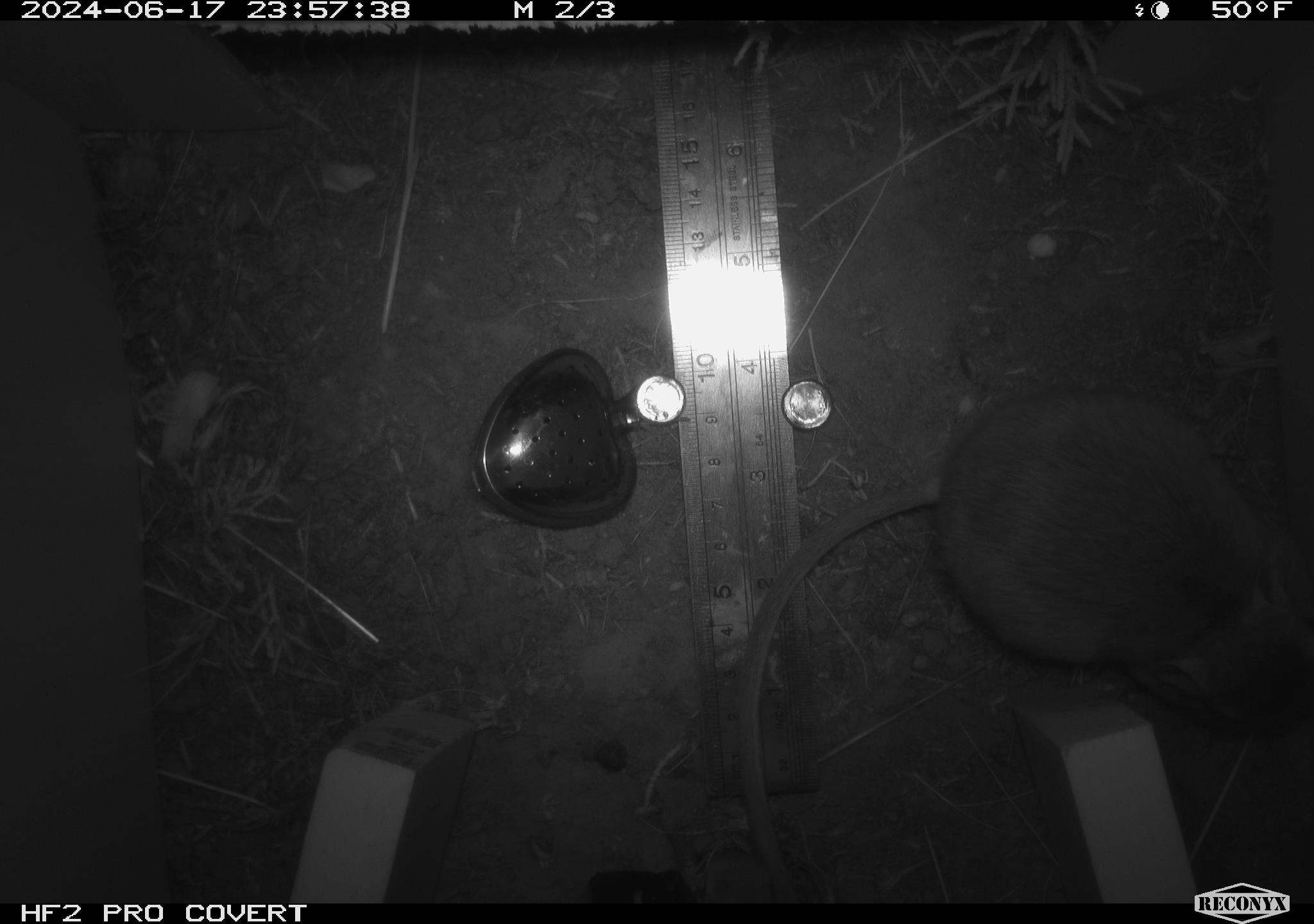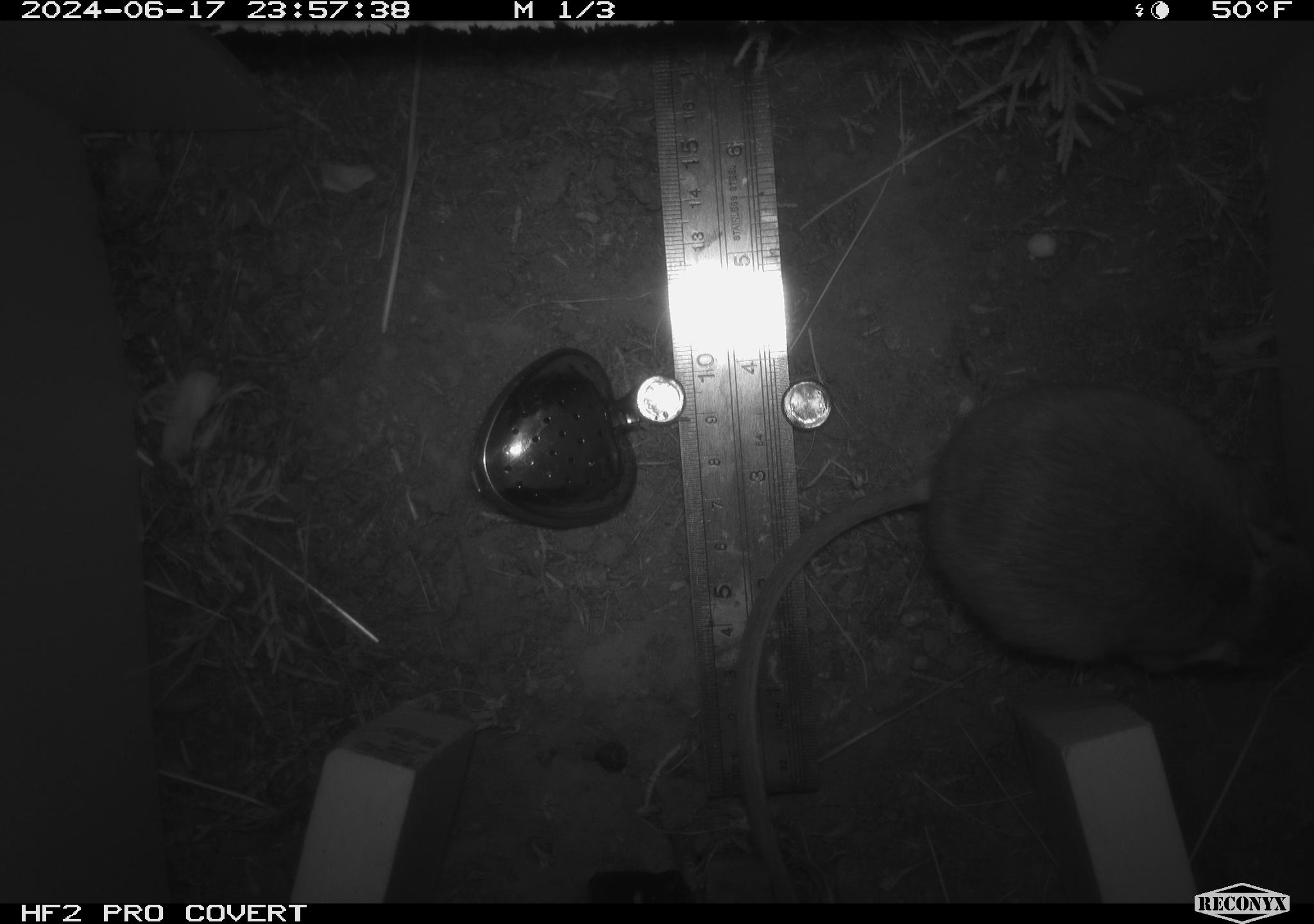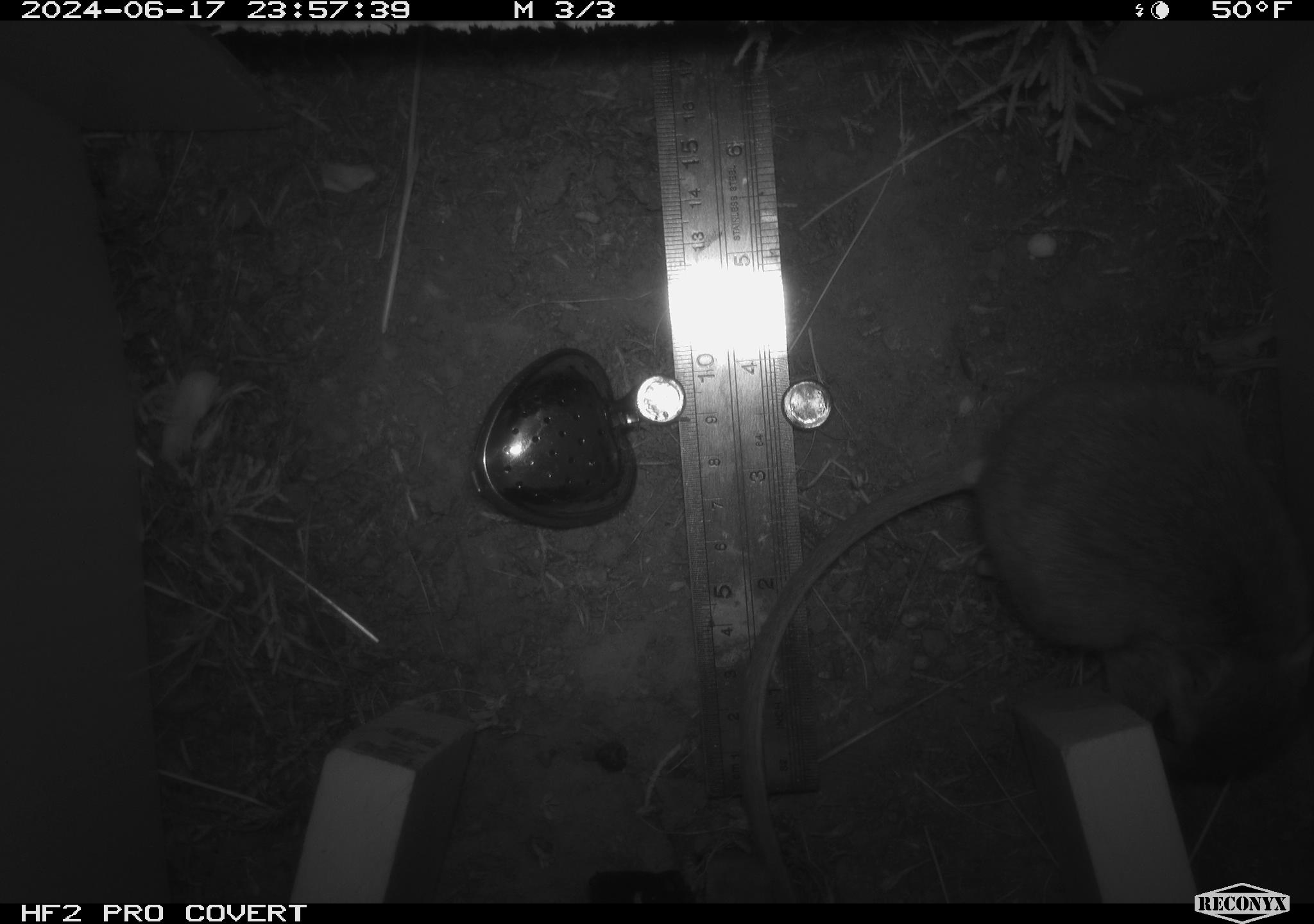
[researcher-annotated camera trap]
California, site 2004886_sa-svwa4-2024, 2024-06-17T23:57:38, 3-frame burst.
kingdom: Animalia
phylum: Chordata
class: Mammalia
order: Rodentia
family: Heteromyidae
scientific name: Heteromyidae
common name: kangaroo rats and pocket mice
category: heteromyidae family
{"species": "heteromyidae family (kangaroo rats and pocket mice) (Heteromyidae)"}